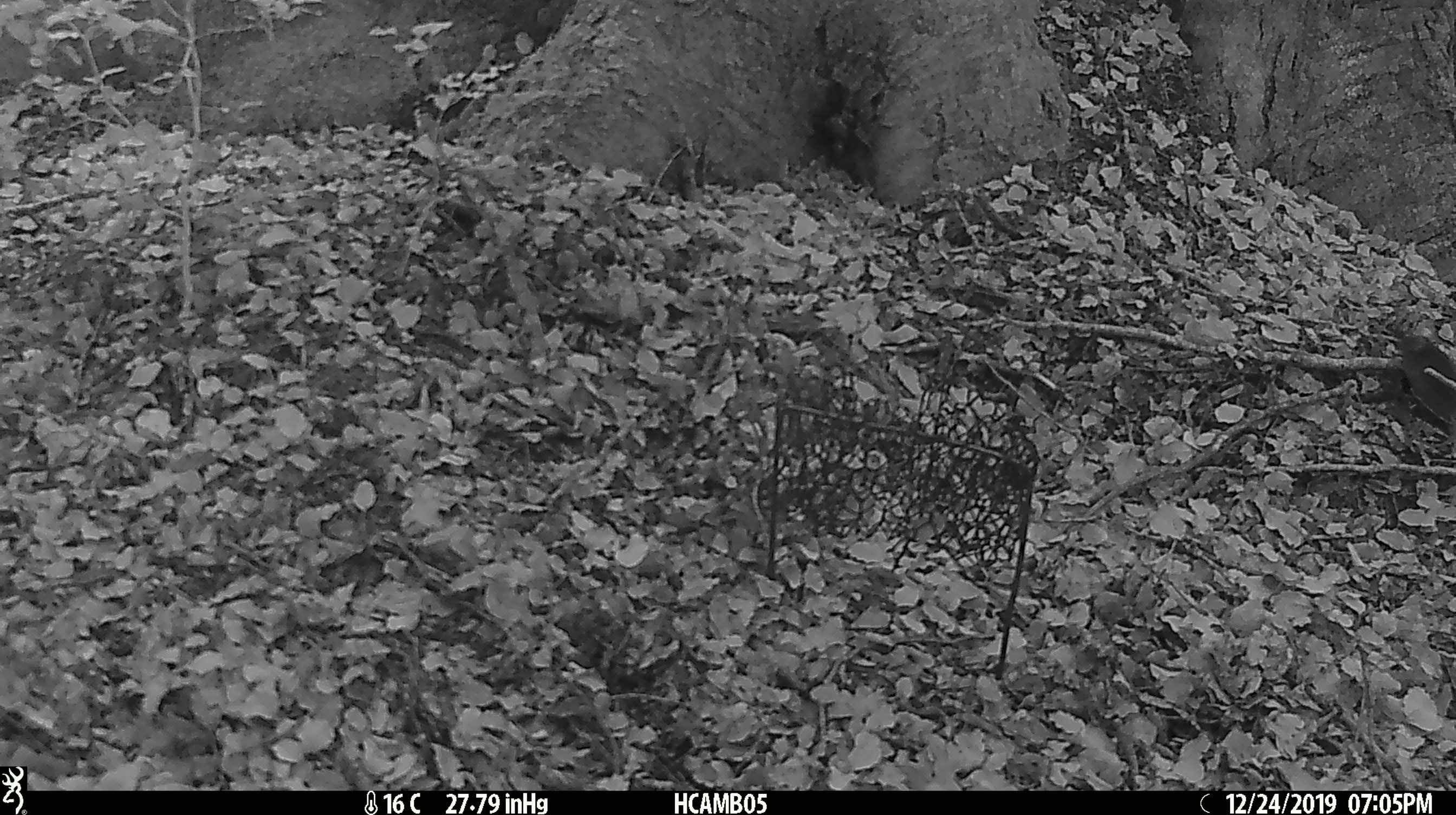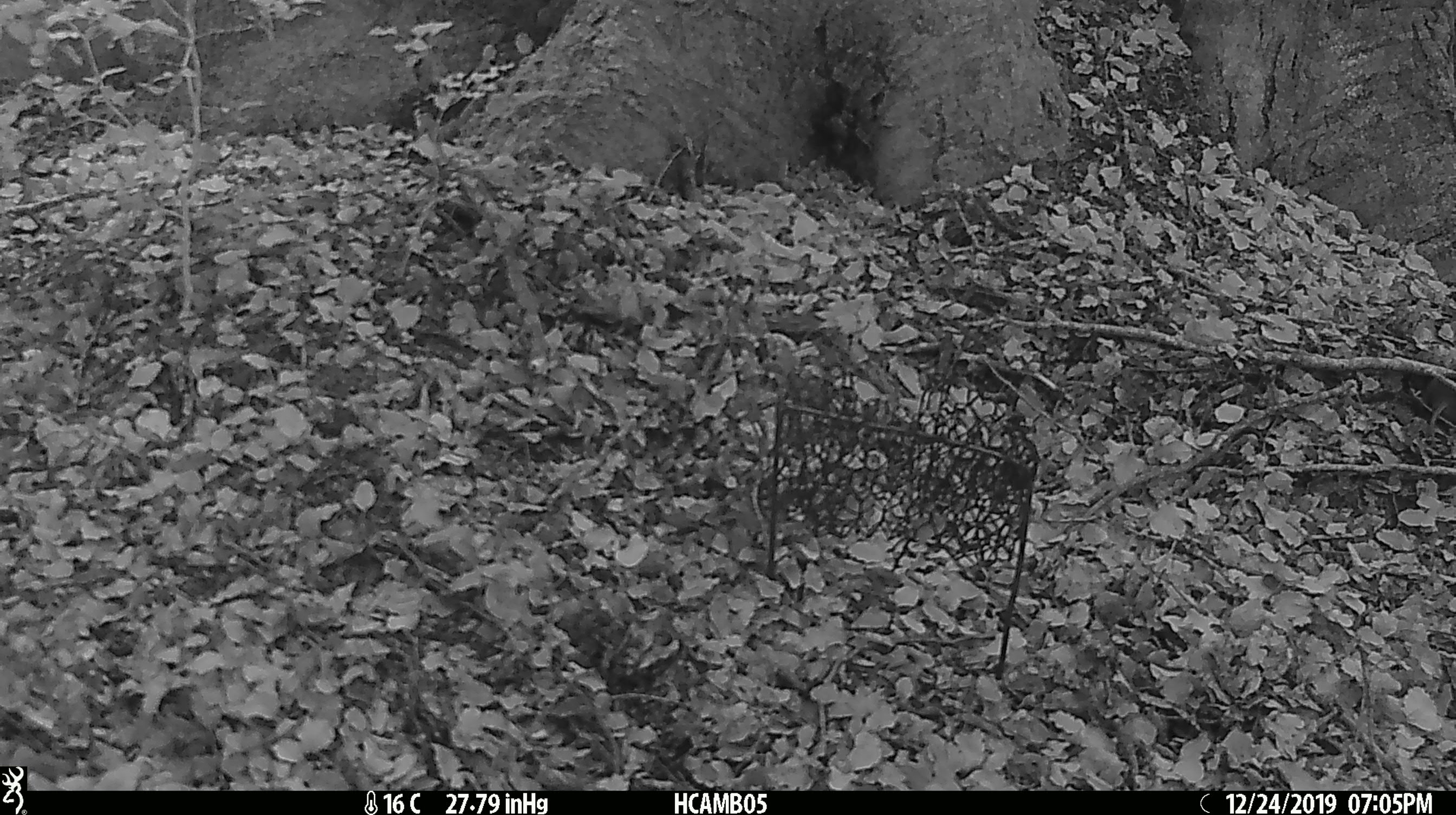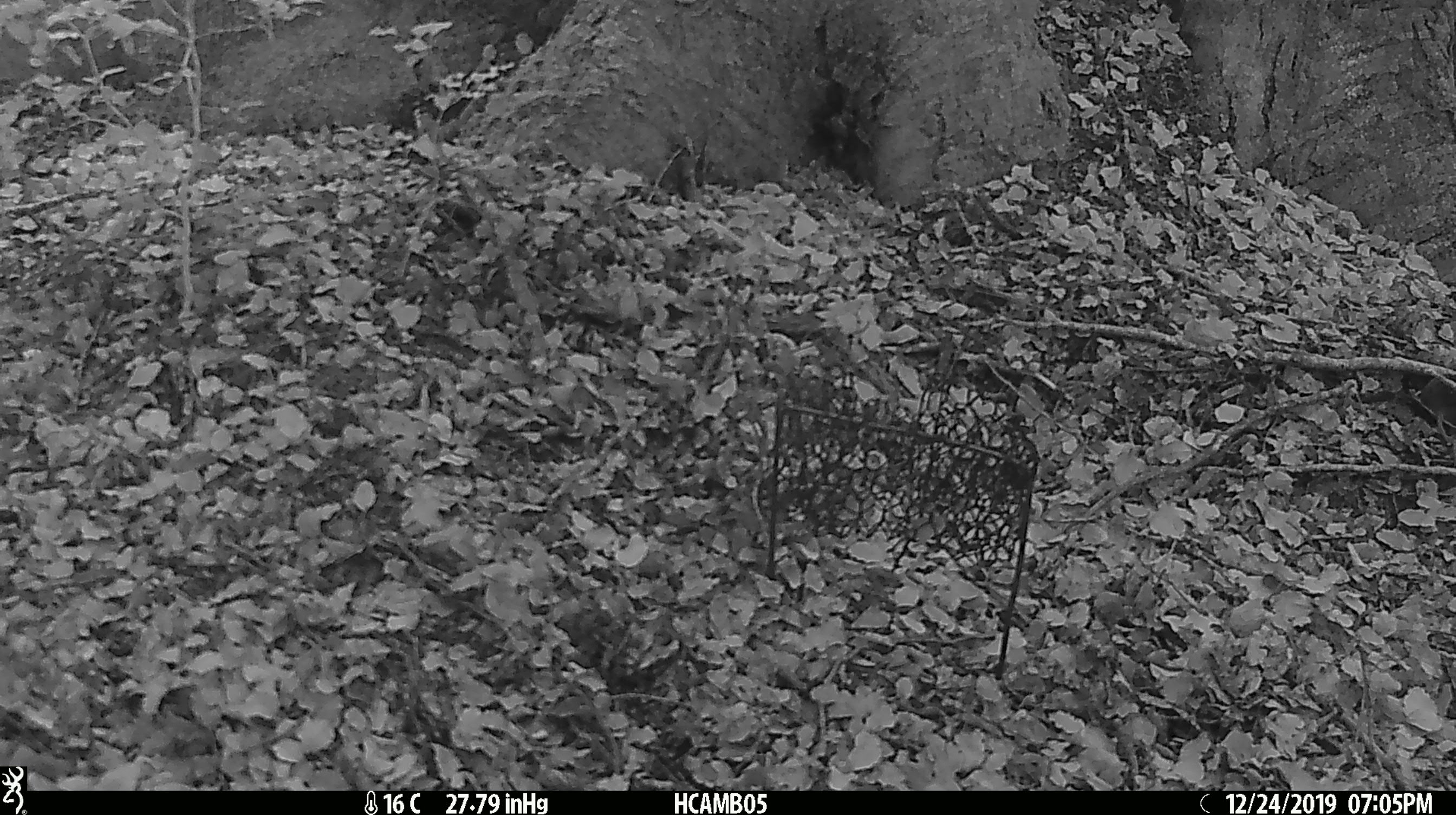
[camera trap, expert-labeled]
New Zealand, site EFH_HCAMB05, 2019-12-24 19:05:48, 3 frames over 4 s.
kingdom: Animalia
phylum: Chordata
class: Mammalia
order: Rodentia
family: Muridae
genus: Mus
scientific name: Mus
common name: mouse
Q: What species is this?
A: Mouse (Mus).